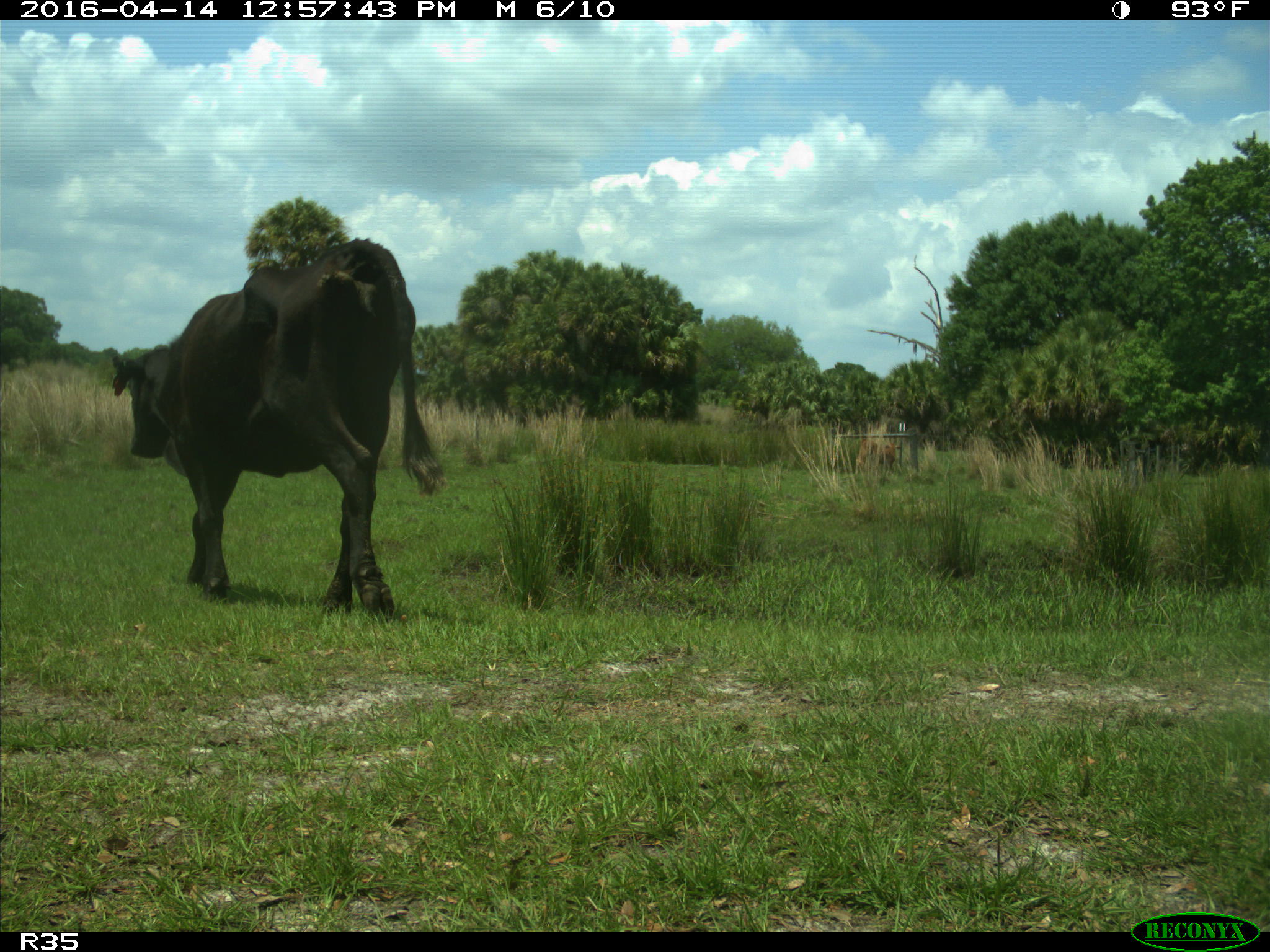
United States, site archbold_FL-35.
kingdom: Animalia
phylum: Chordata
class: Mammalia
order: Artiodactyla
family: Bovidae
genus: Bos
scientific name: Bos taurus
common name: domestic cow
Bos taurus (domestic cow).